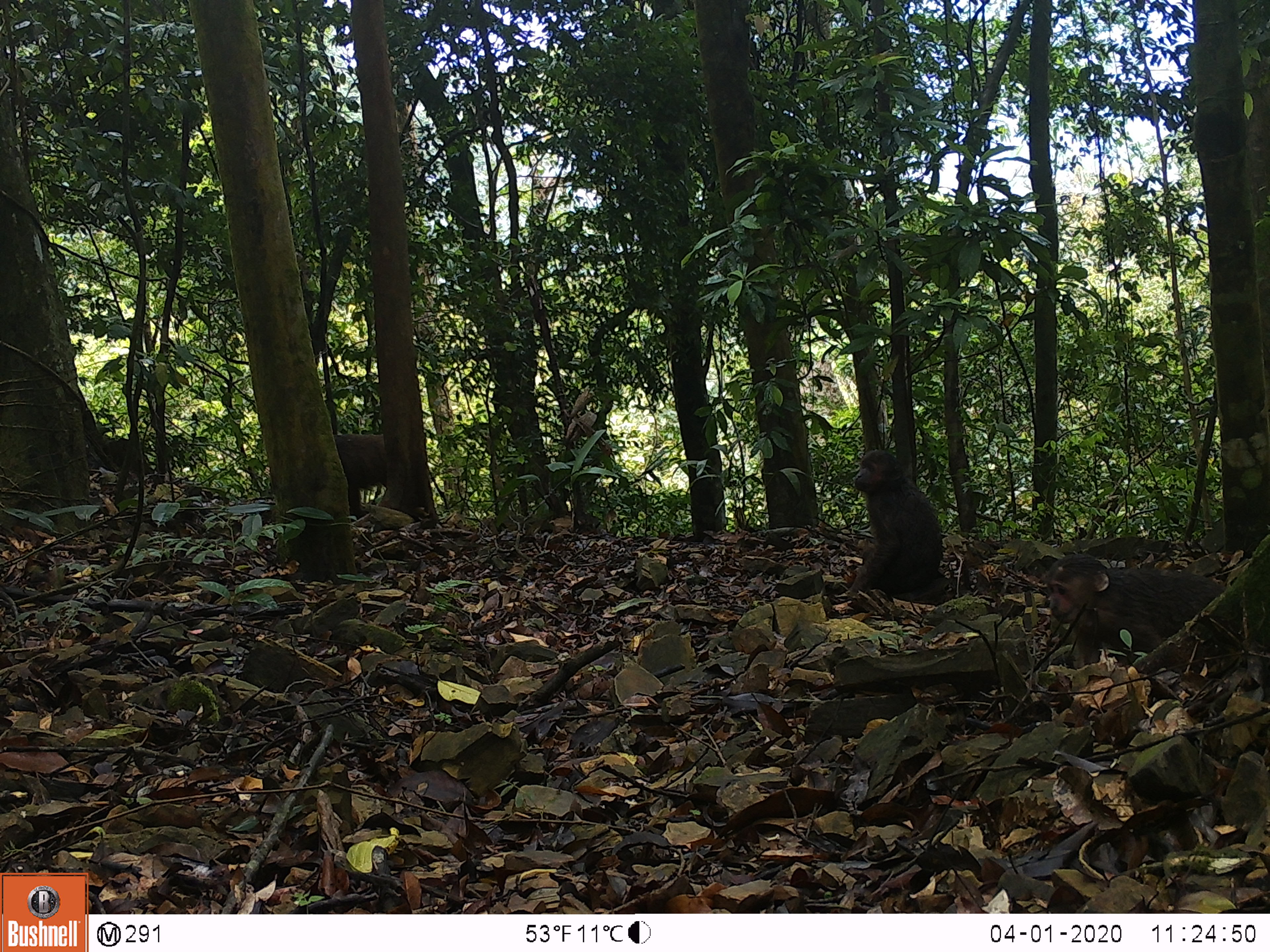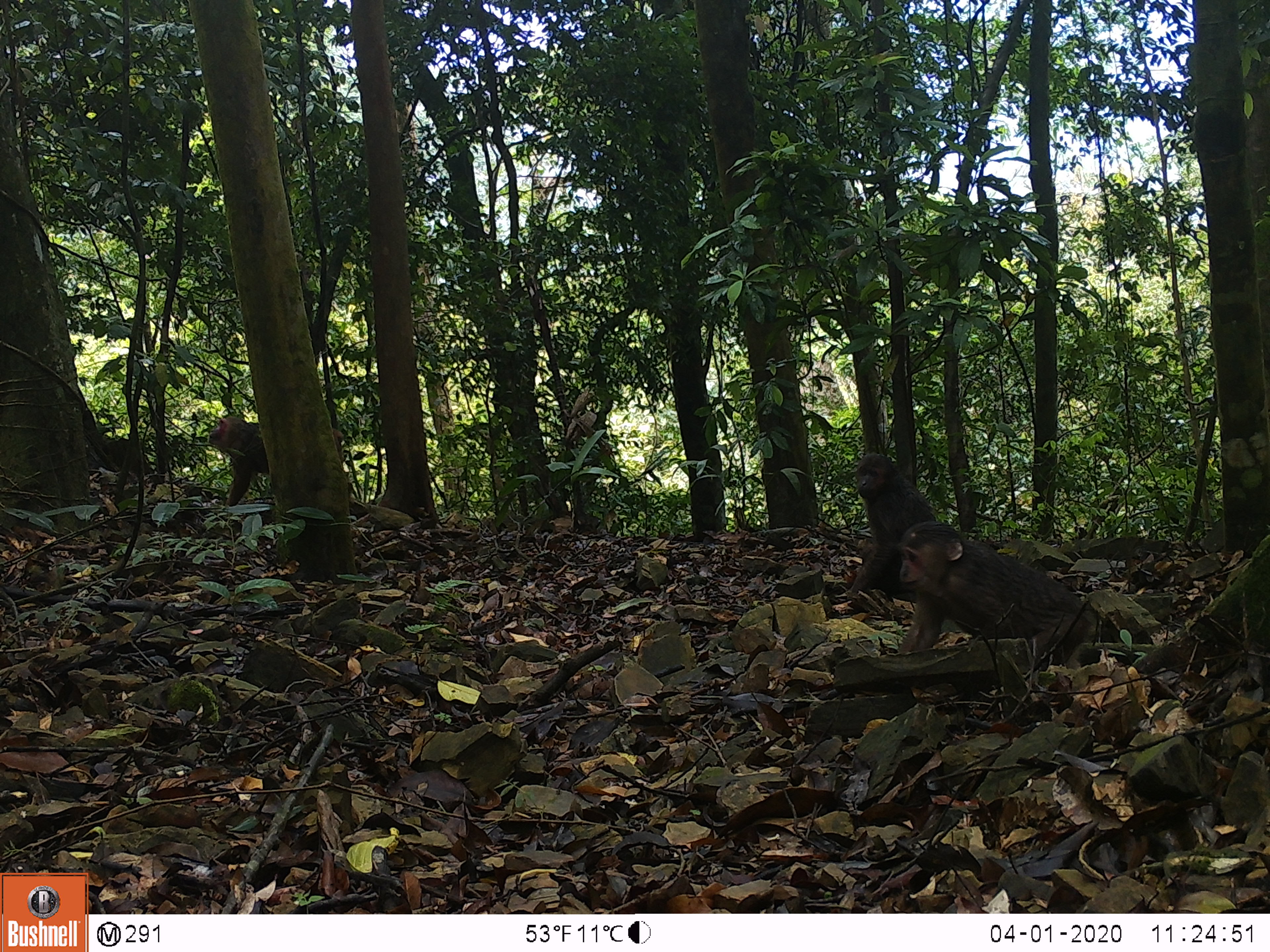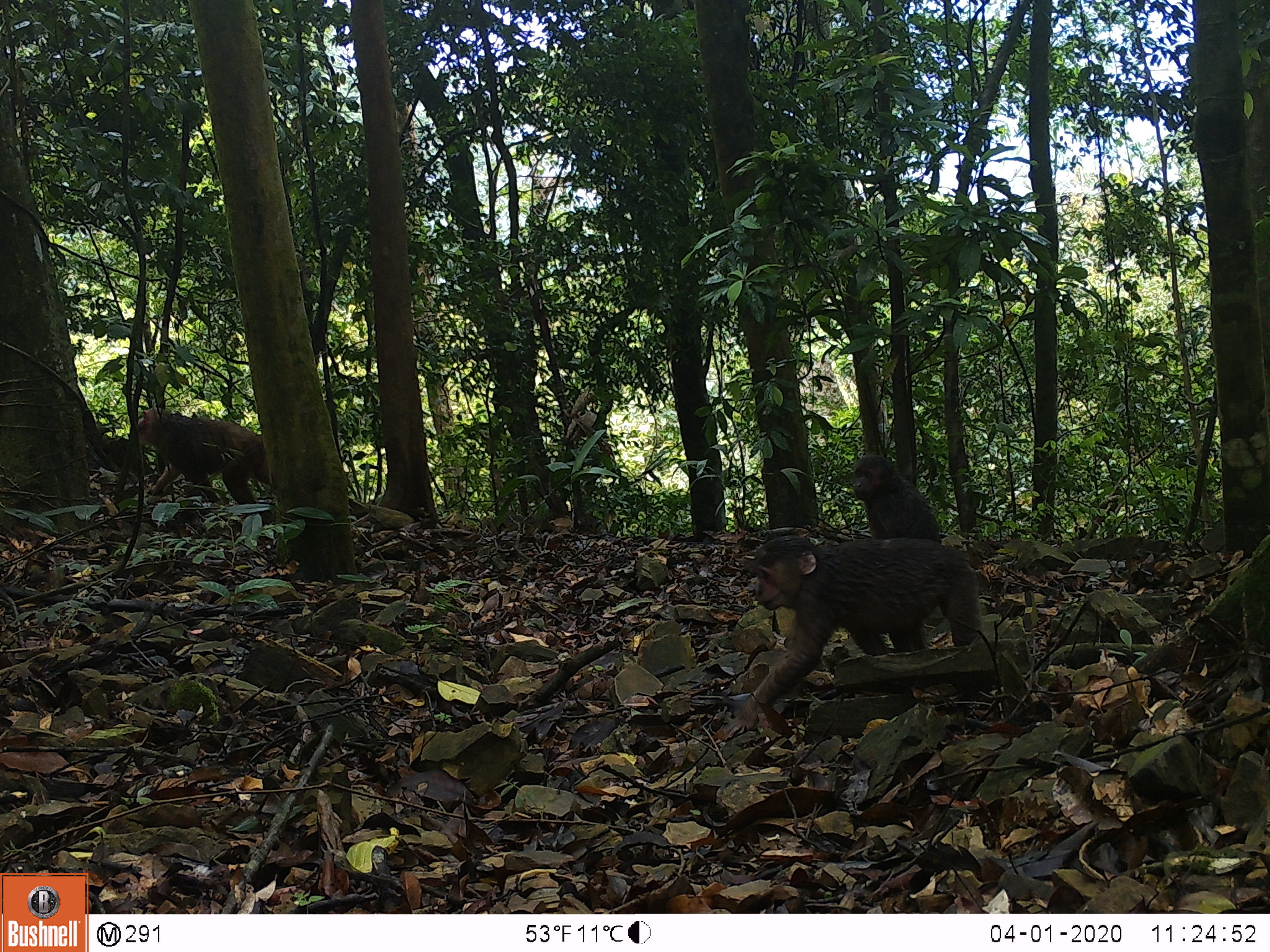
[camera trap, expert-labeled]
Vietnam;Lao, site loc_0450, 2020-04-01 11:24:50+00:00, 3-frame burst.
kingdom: Animalia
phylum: Chordata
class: Mammalia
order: Primates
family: Cercopithecidae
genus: Macaca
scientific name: Macaca arctoides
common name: stump-tailed macaque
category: stump tailed macaque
Stump tailed macaque (stump-tailed macaque) (Macaca arctoides). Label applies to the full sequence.